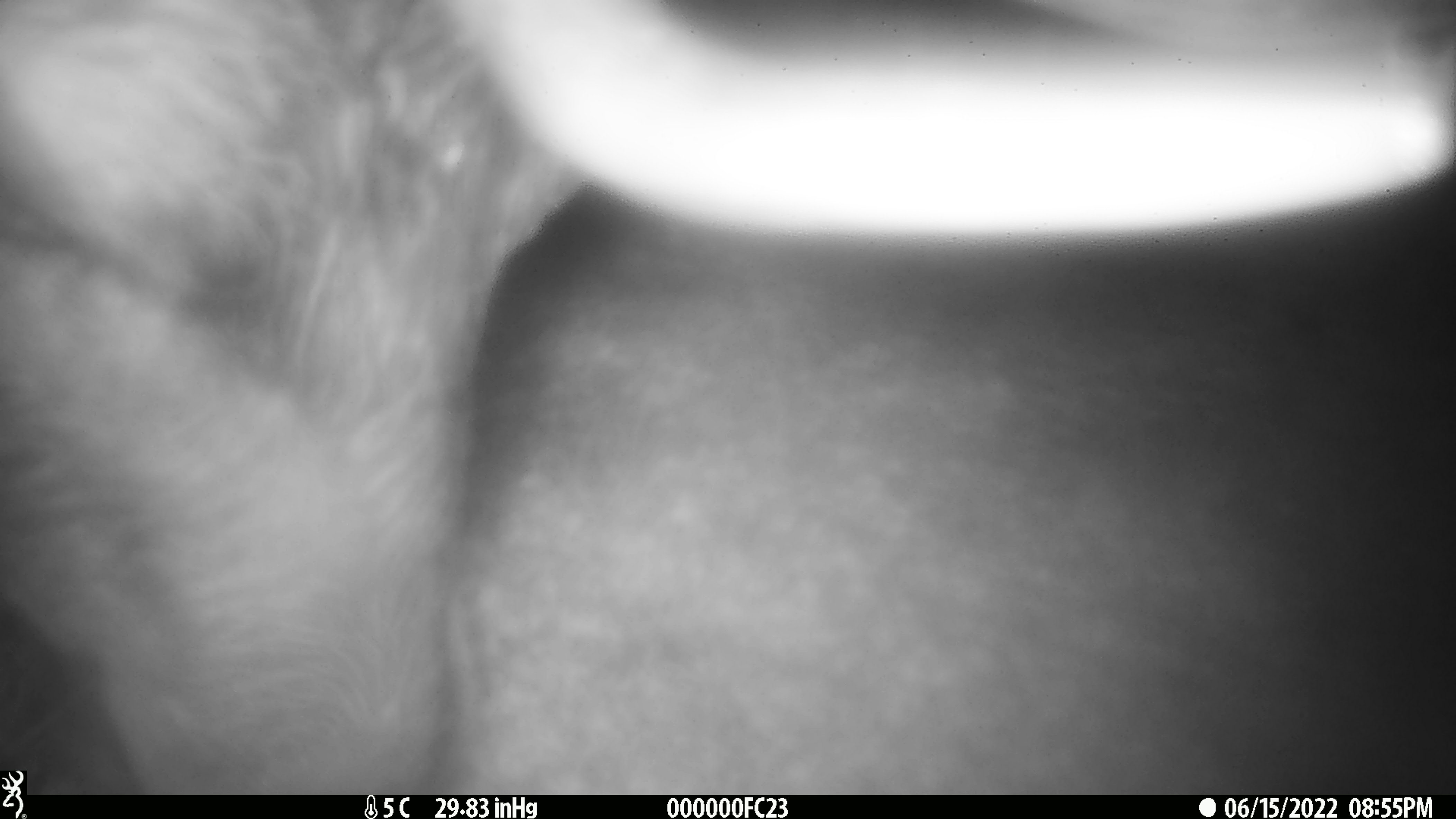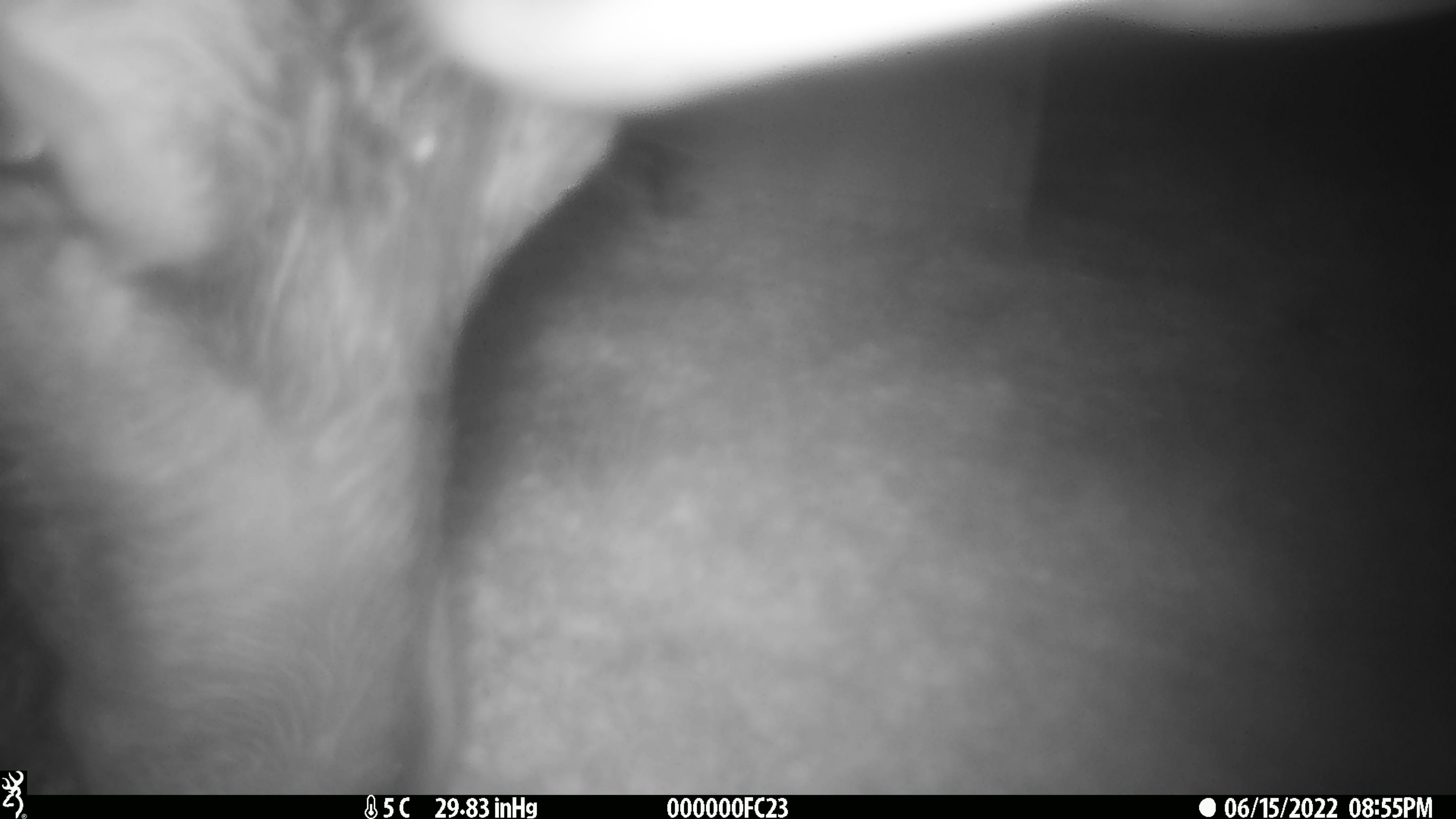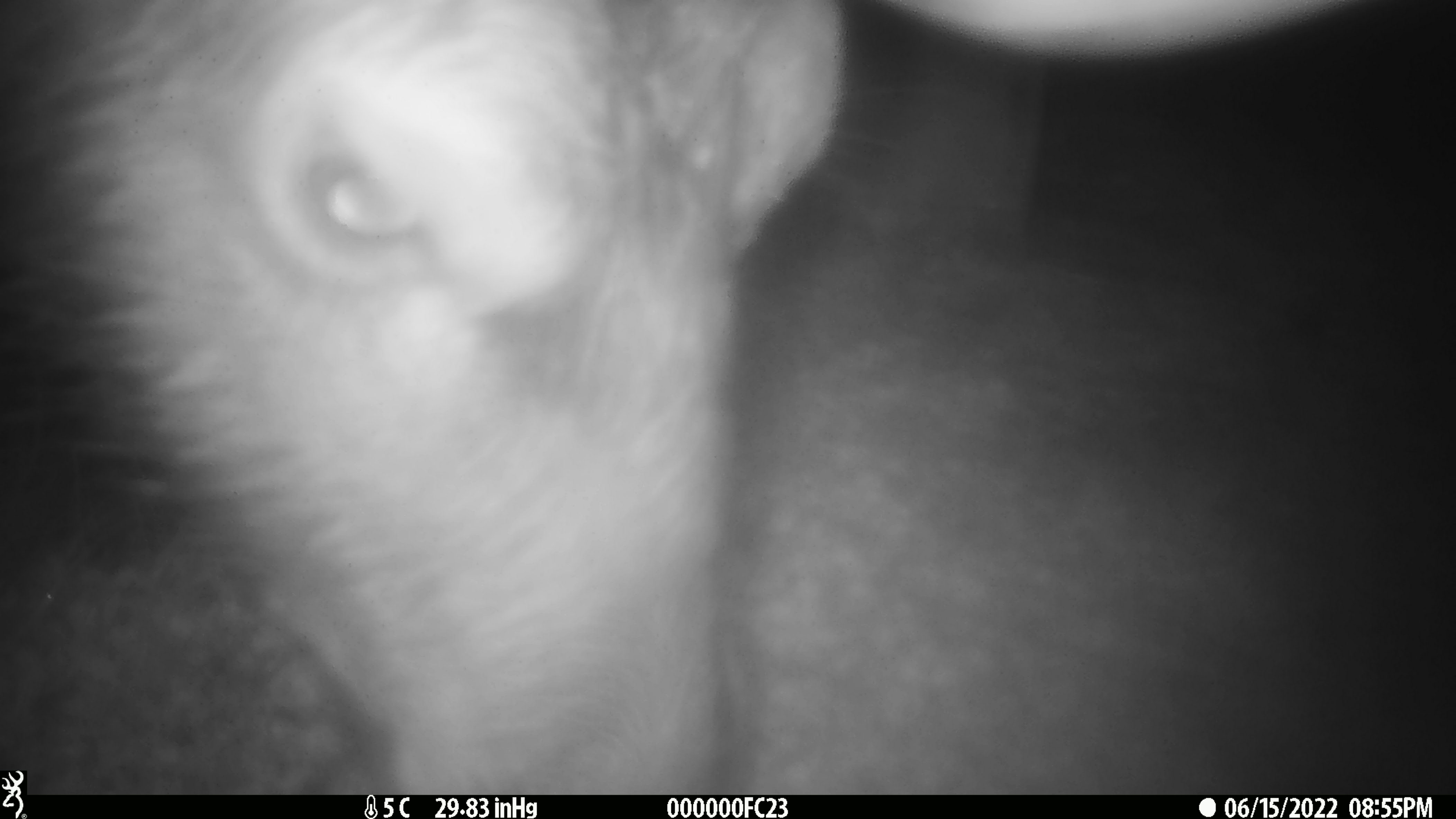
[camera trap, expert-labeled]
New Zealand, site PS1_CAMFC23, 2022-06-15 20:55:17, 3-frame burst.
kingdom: Animalia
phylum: Chordata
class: Mammalia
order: Artiodactyla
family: Cervidae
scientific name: Cervidae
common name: deer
Deer (Cervidae).